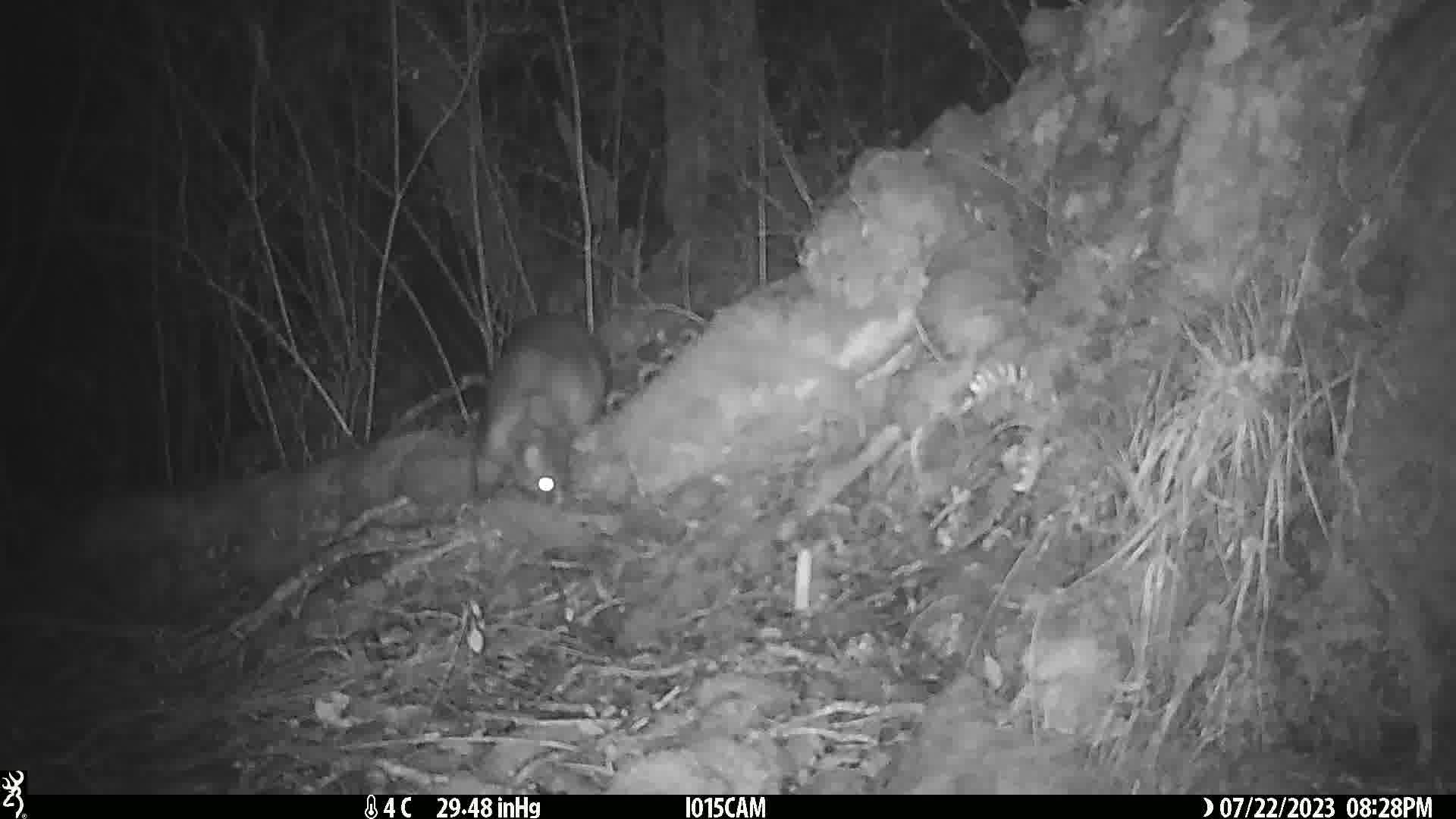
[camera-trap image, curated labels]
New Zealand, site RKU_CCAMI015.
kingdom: Animalia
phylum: Chordata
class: Mammalia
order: Diprotodontia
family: Phalangeridae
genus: Trichosurus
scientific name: Trichosurus vulpecula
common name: common brushtail possum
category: possum